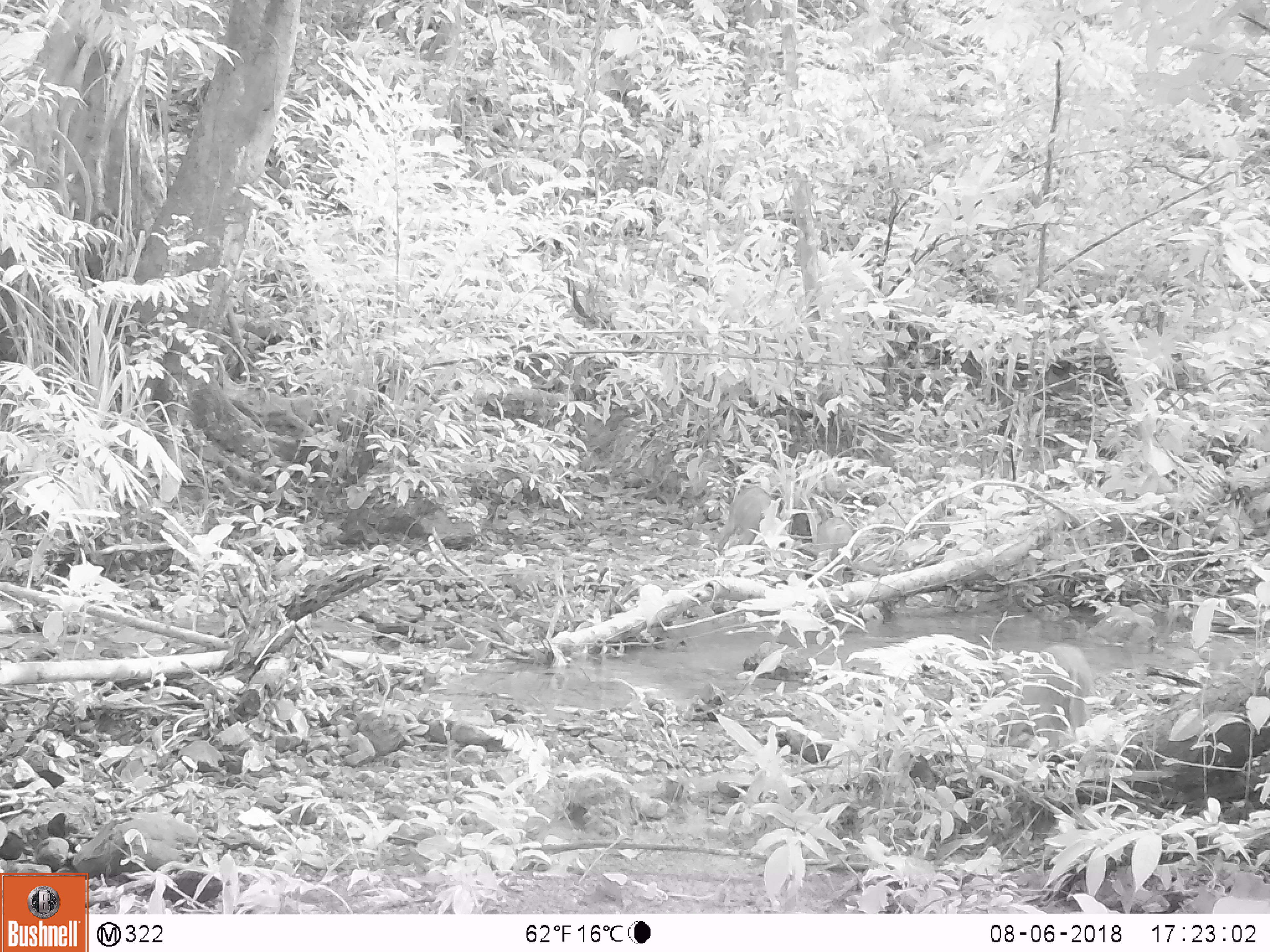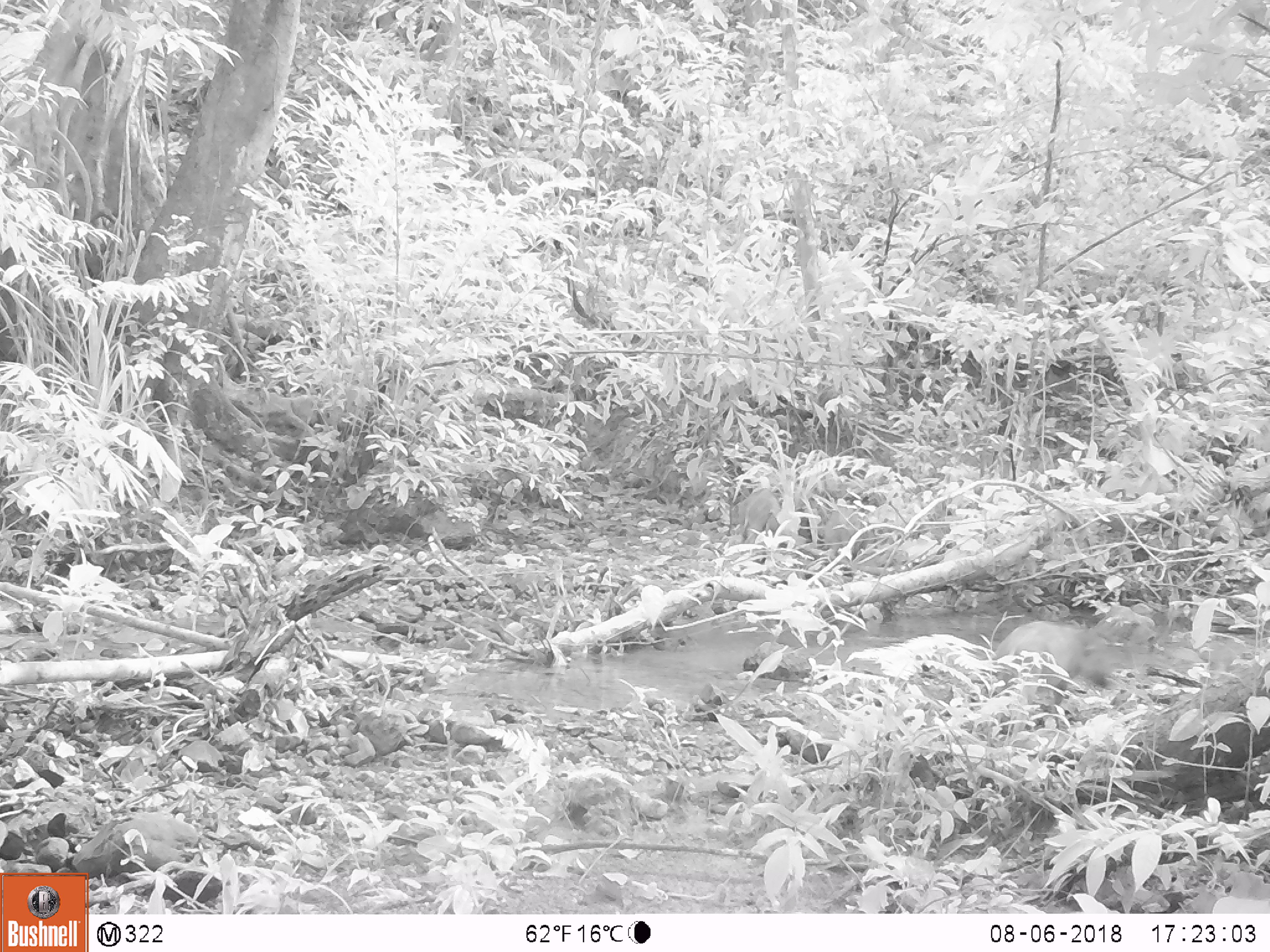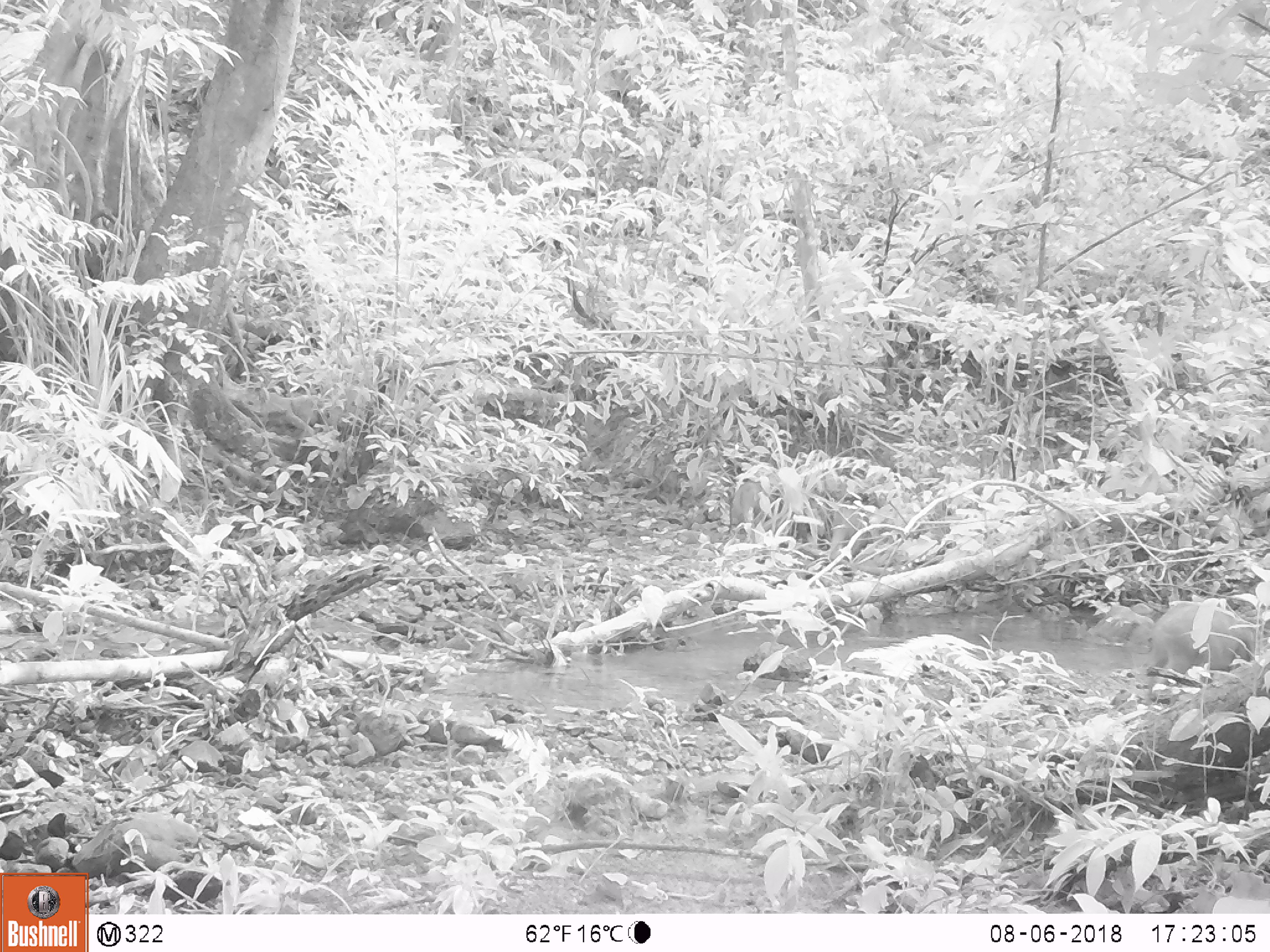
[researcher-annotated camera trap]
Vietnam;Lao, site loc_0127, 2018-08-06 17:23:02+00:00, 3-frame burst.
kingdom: Animalia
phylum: Chordata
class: Mammalia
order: Artiodactyla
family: Suidae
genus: Sus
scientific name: Sus scrofa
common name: eurasian wild pig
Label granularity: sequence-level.